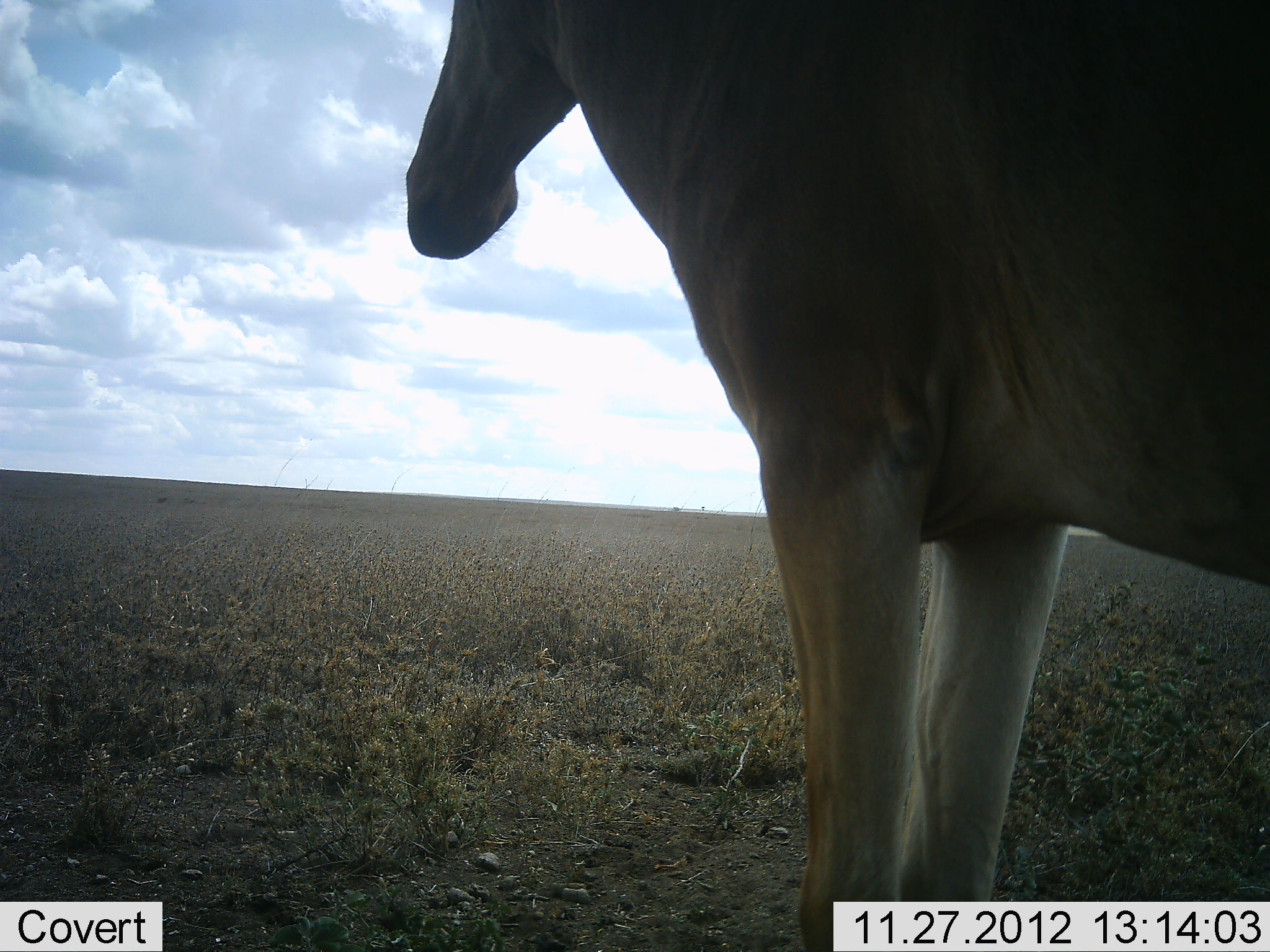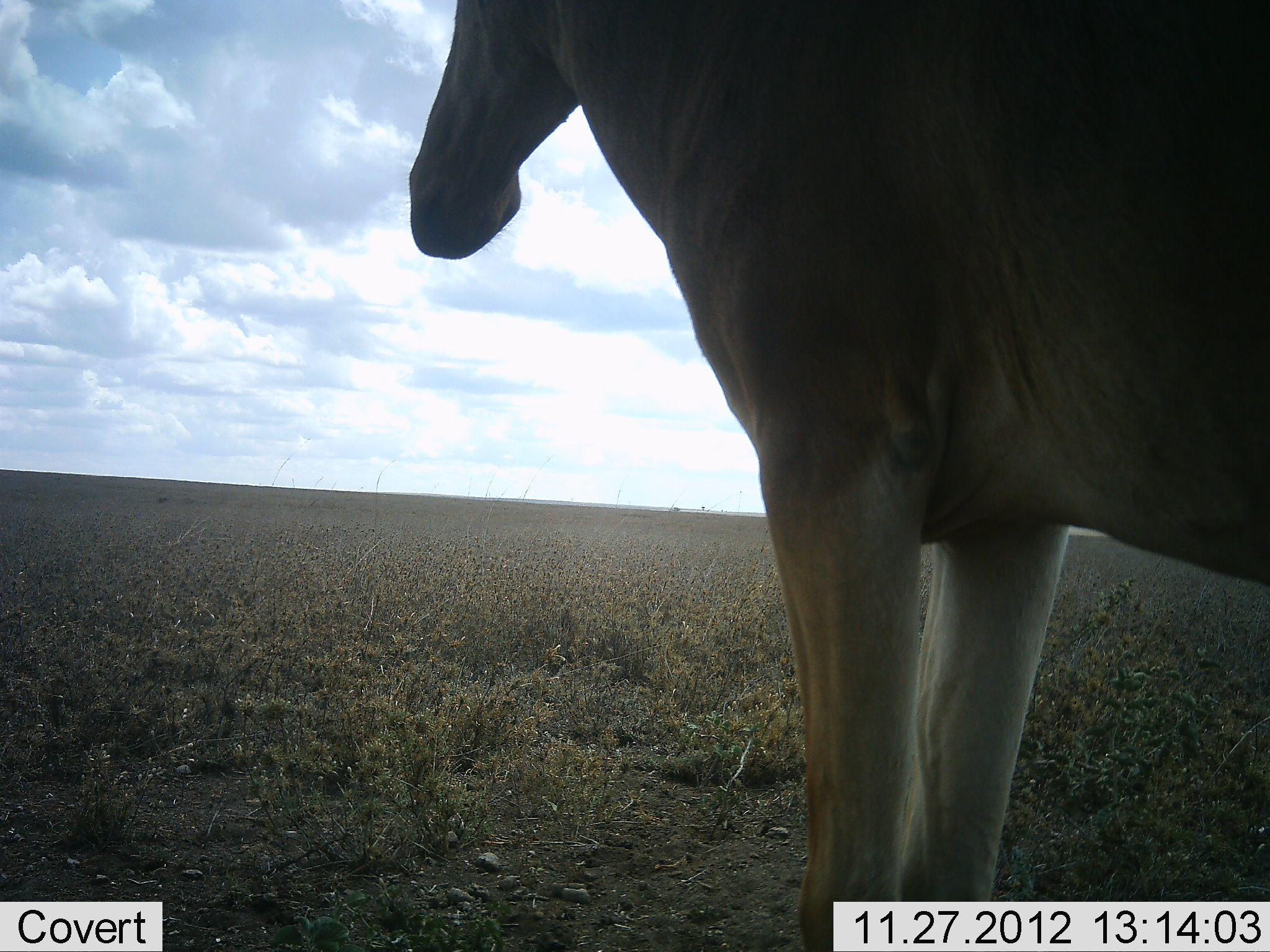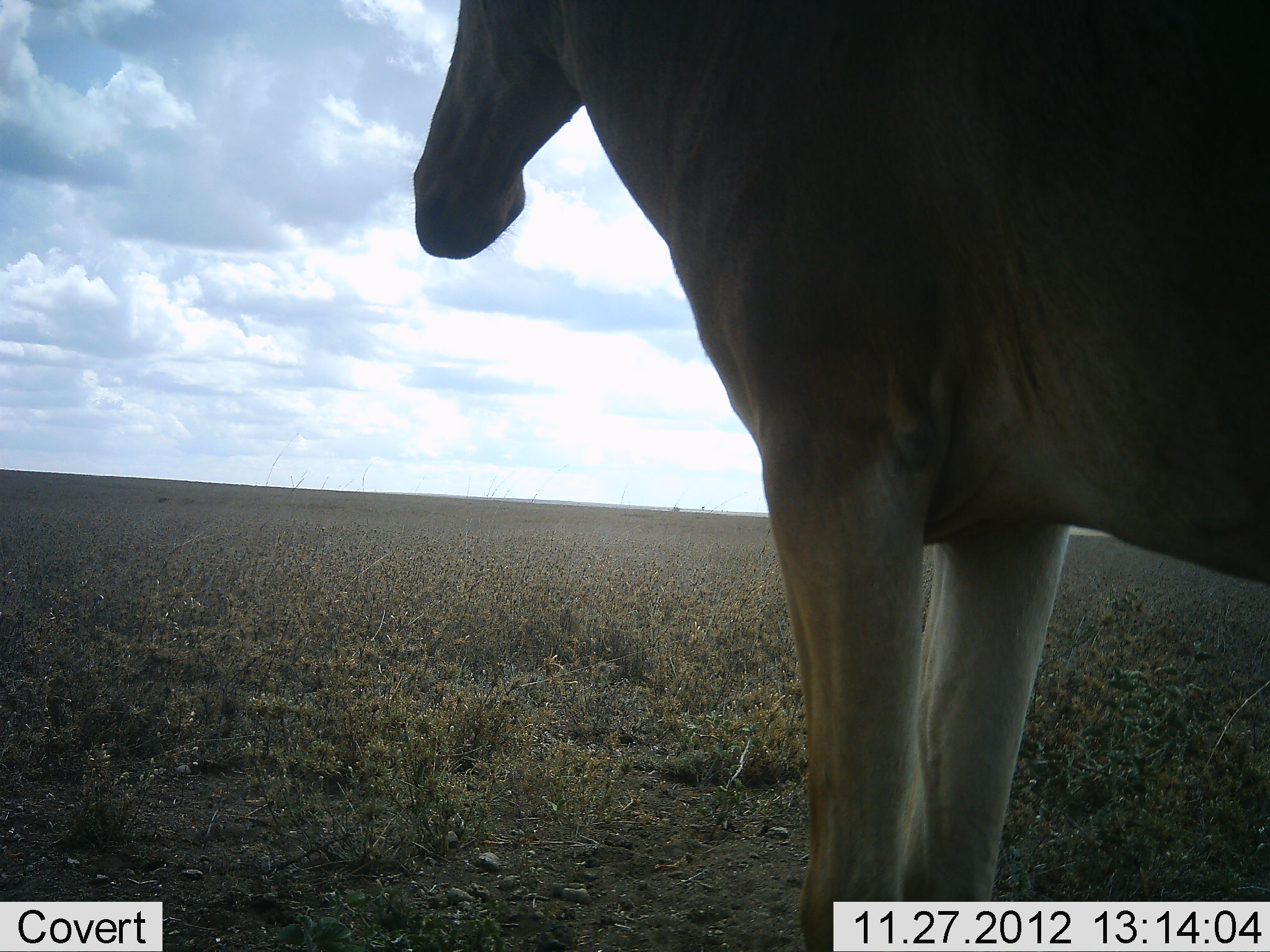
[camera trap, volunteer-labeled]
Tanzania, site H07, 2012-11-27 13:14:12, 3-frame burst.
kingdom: Animalia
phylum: Chordata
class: Mammalia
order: Artiodactyla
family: Bovidae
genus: Alcelaphus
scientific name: Alcelaphus buselaphus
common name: hartebeest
Hartebeest (Alcelaphus buselaphus), count 1. Behavior (volunteer vote fractions): standing 100%, resting 0%, moving 0%, interacting 0%. Young present (vote fraction): 0%. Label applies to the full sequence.